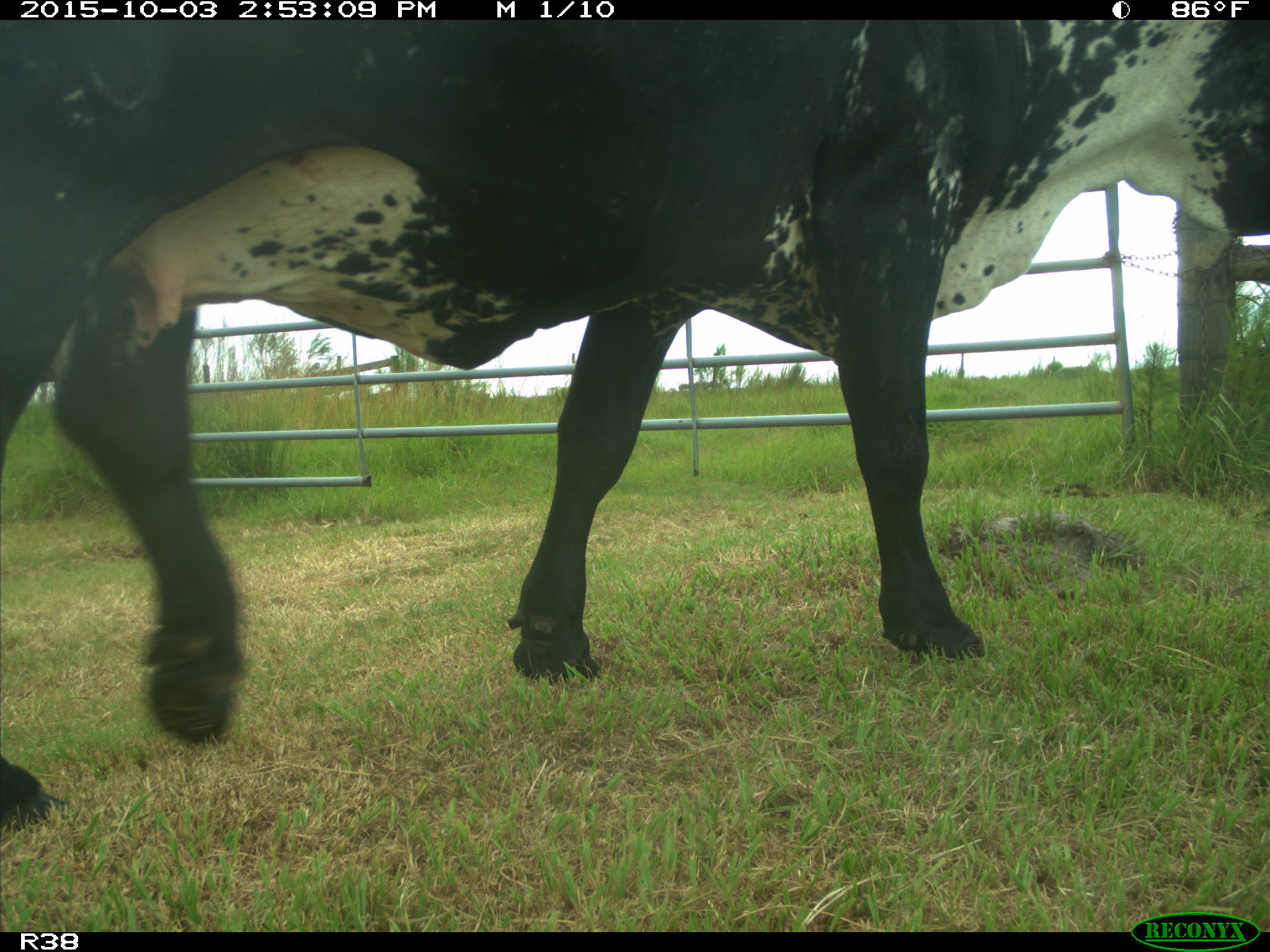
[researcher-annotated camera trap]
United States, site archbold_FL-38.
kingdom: Animalia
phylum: Chordata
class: Mammalia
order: Artiodactyla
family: Bovidae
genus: Bos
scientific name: Bos taurus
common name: domestic cow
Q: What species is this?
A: Bos taurus (domestic cow).